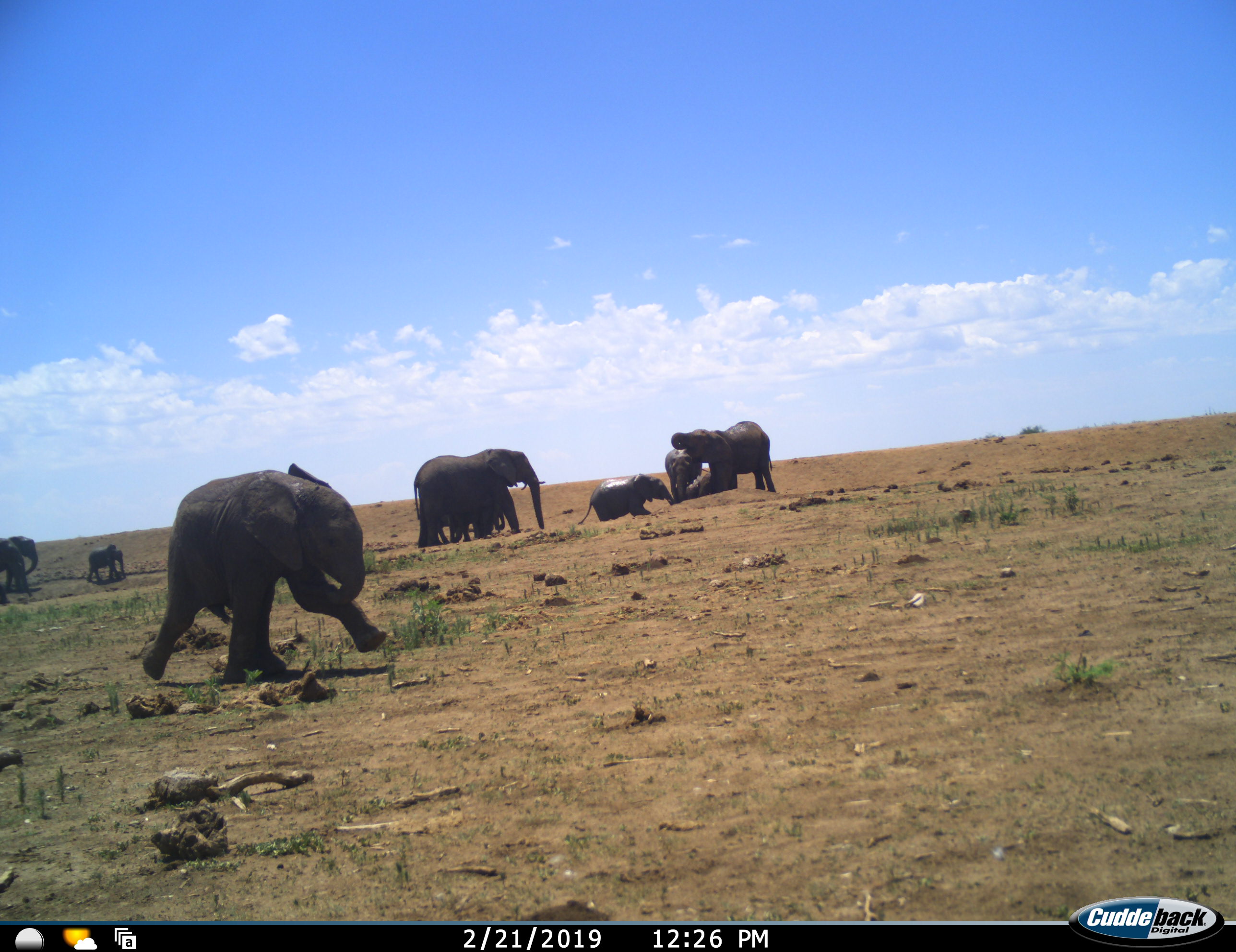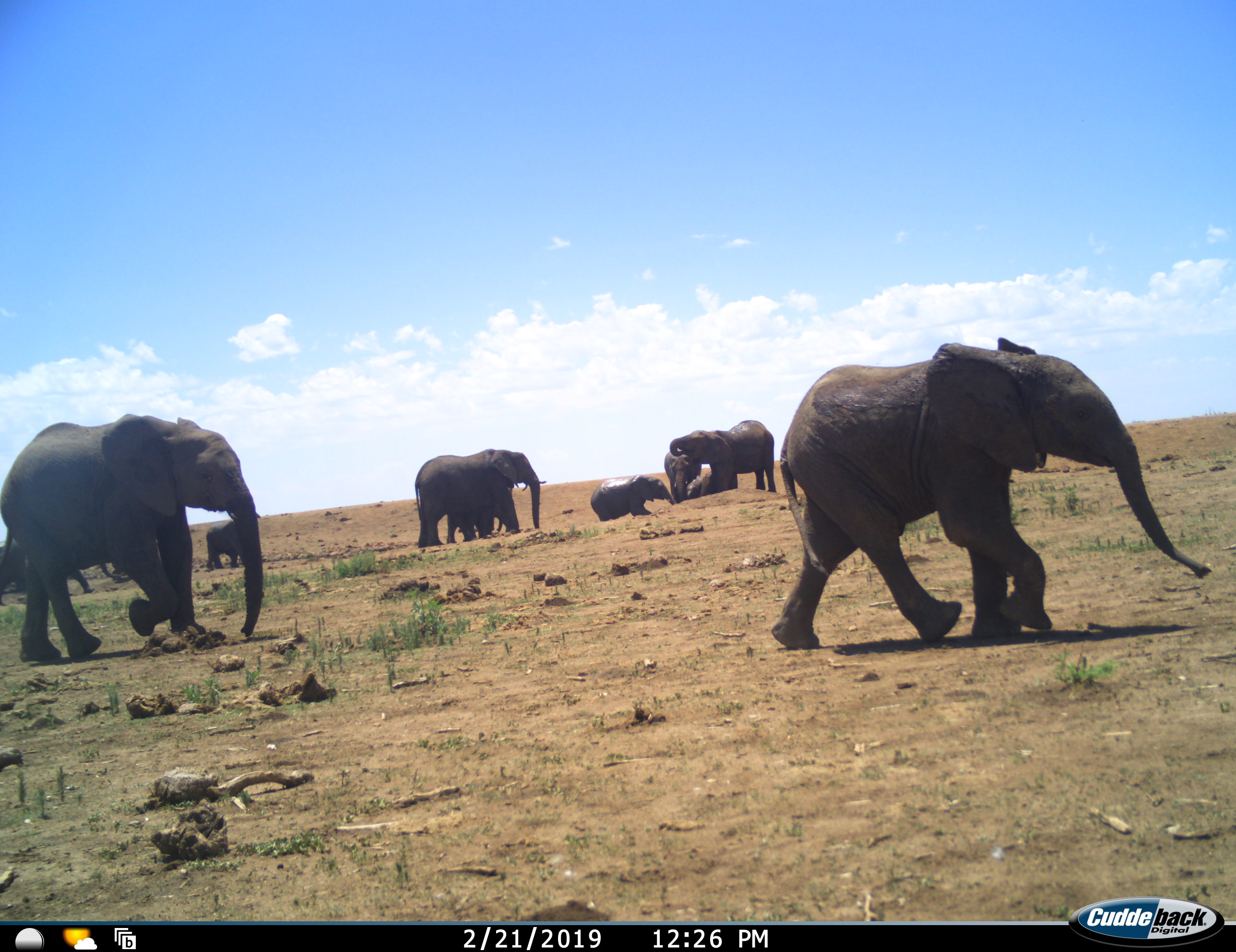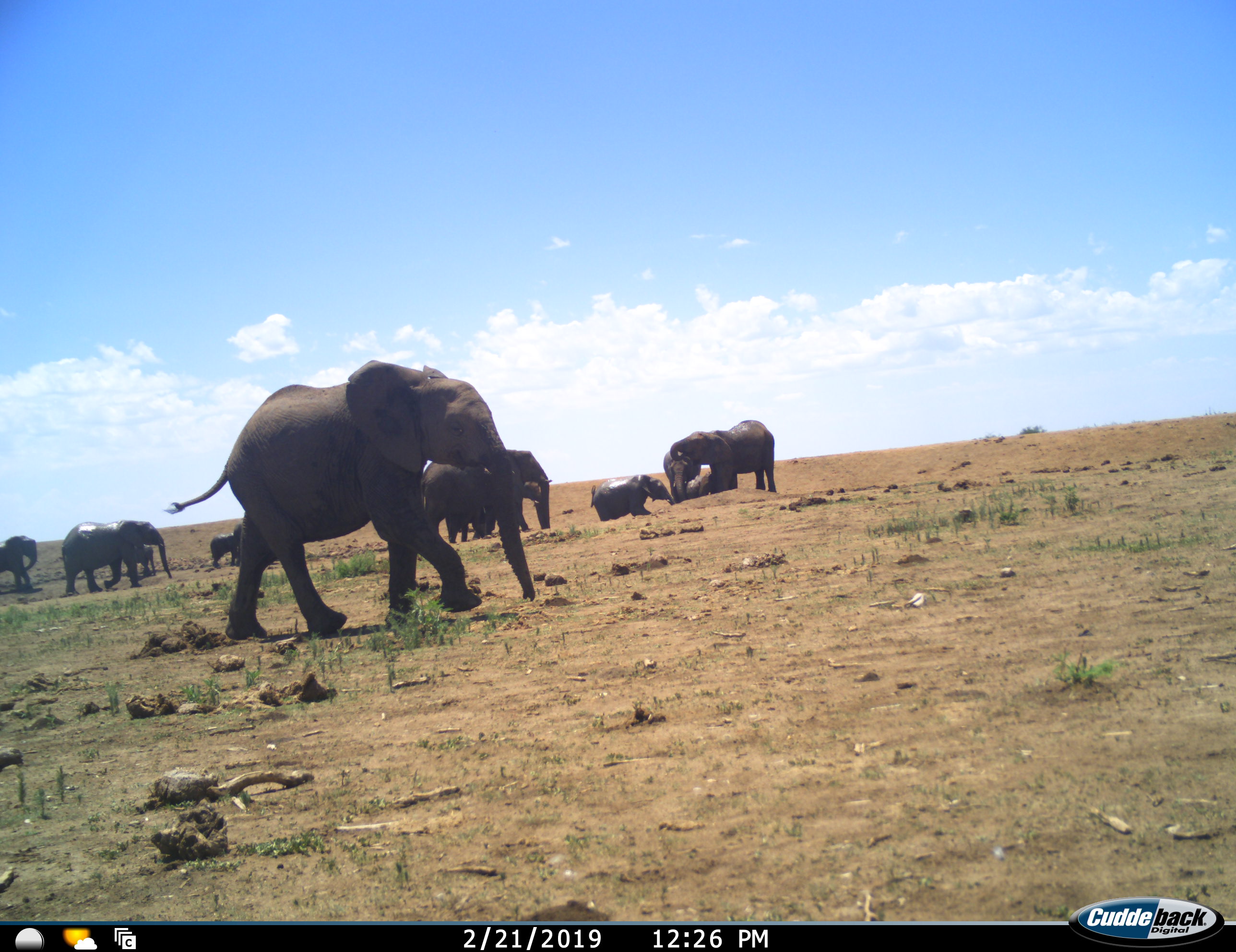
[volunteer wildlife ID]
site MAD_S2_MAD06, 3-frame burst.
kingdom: Animalia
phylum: Chordata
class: Mammalia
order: Proboscidea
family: Elephantidae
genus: Loxodonta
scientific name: Loxodonta africana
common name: african bush elephant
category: elephant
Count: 11-50.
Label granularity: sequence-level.